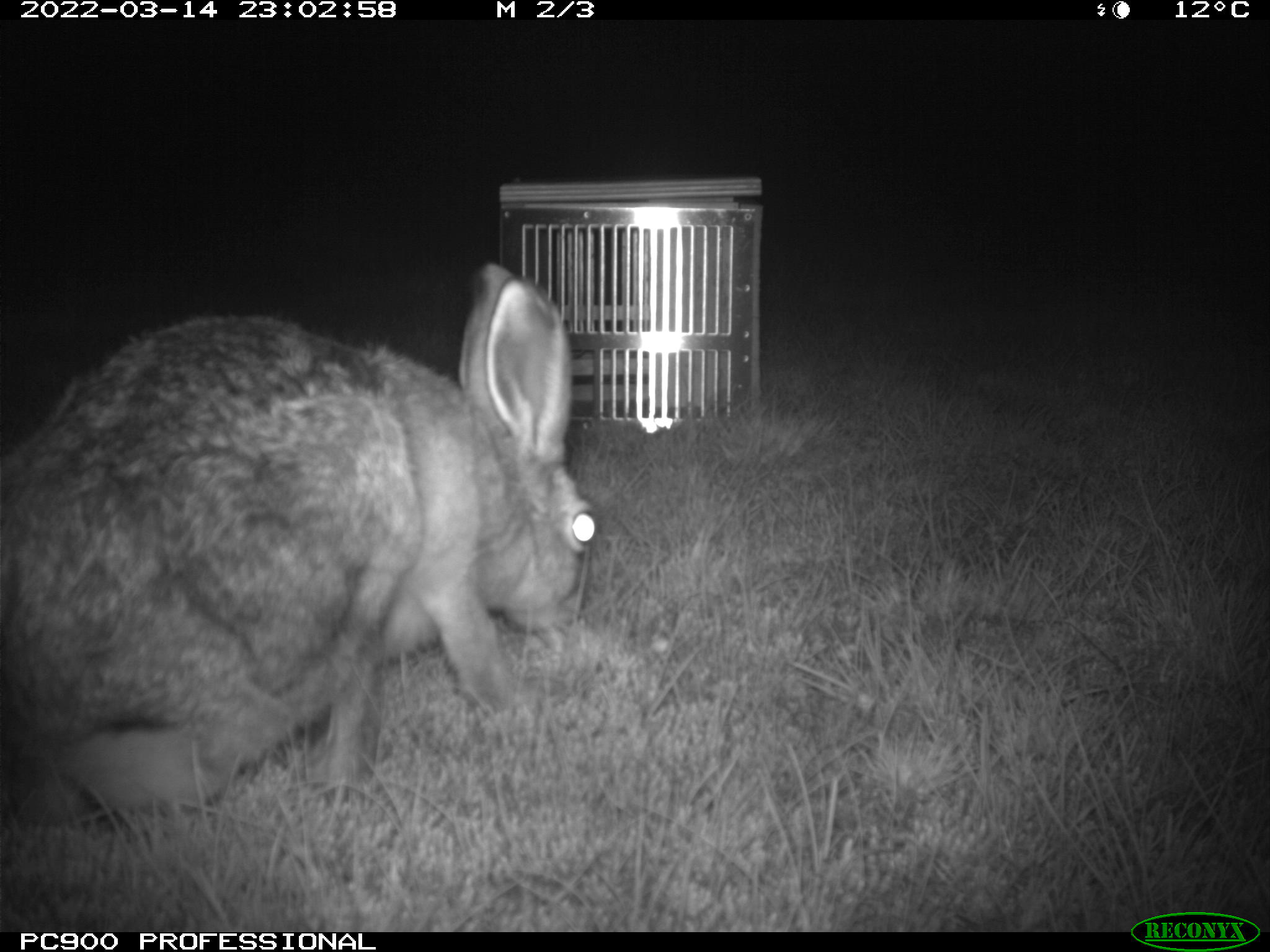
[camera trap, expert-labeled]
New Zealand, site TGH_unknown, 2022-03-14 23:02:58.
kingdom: Animalia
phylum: Chordata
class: Mammalia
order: Lagomorpha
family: Leporidae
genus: Lepus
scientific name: Lepus europaeus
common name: brown hare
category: hare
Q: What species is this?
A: Hare (brown hare) (Lepus europaeus).